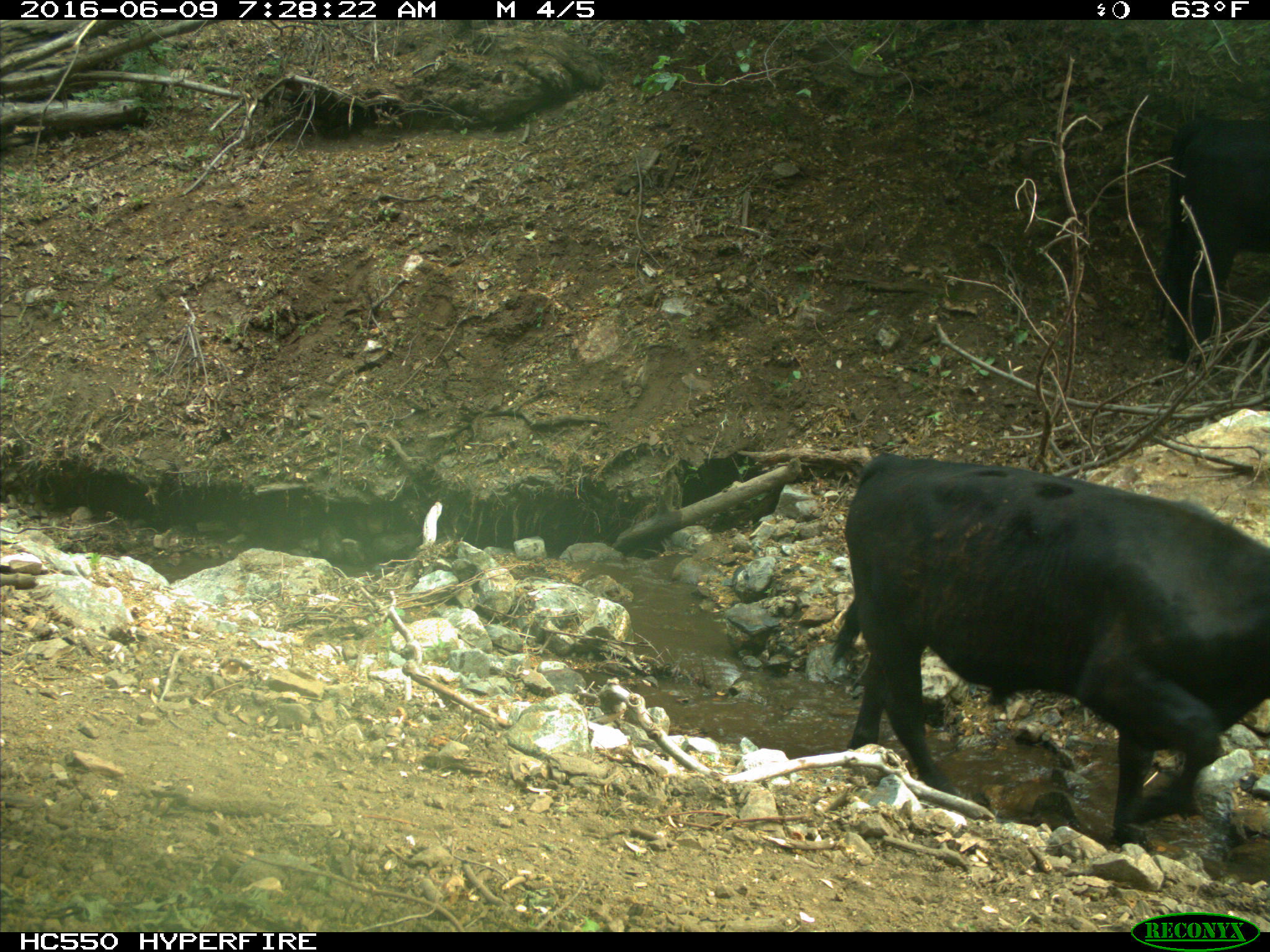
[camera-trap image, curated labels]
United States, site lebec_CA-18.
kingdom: Animalia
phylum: Chordata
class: Mammalia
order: Artiodactyla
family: Bovidae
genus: Bos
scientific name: Bos taurus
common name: domestic cow